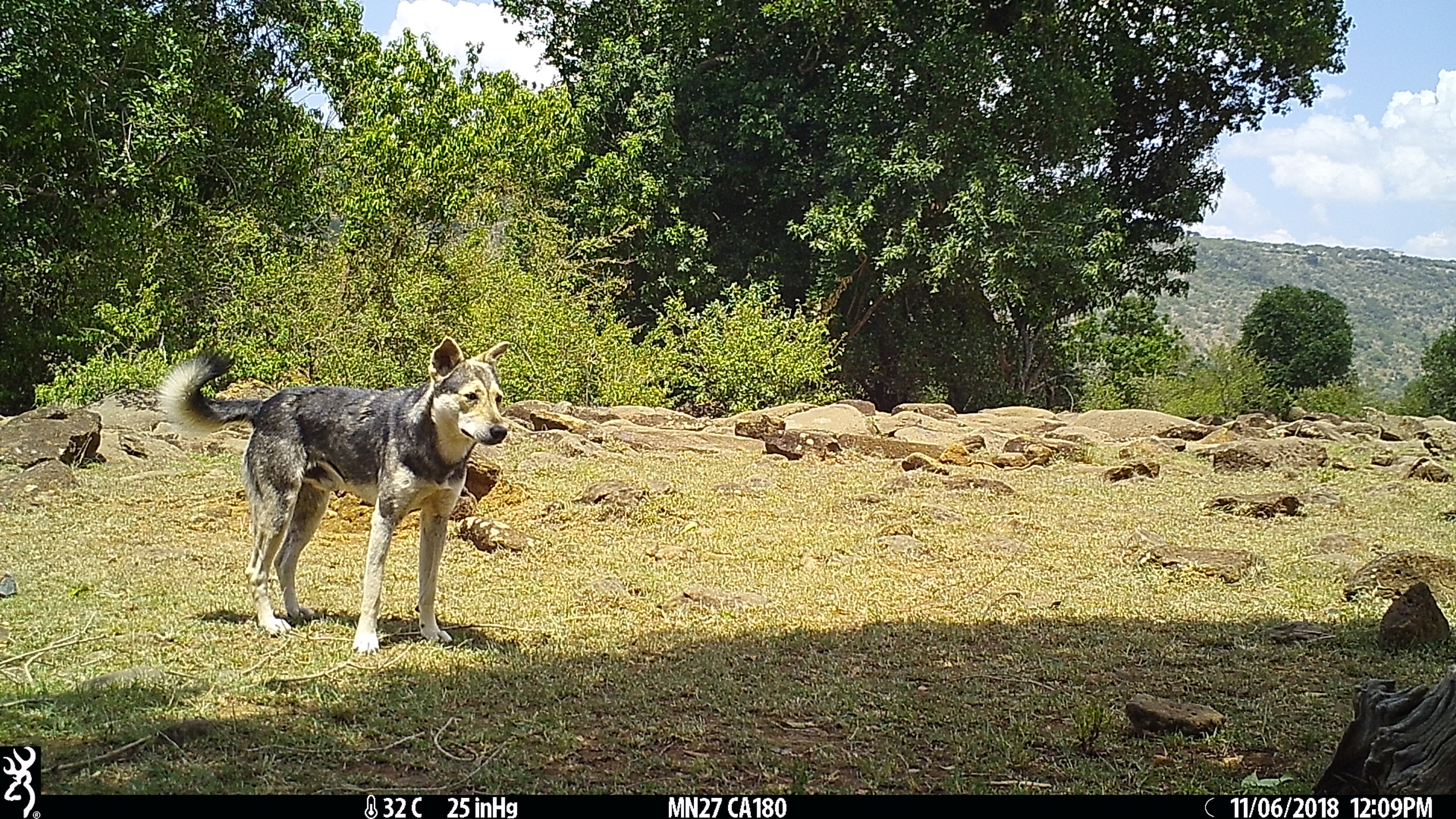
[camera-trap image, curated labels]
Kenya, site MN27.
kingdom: Animalia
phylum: Chordata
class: Mammalia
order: Carnivora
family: Canidae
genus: Canis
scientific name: Canis familiaris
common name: domestic dog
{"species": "domestic dog (Canis familiaris)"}